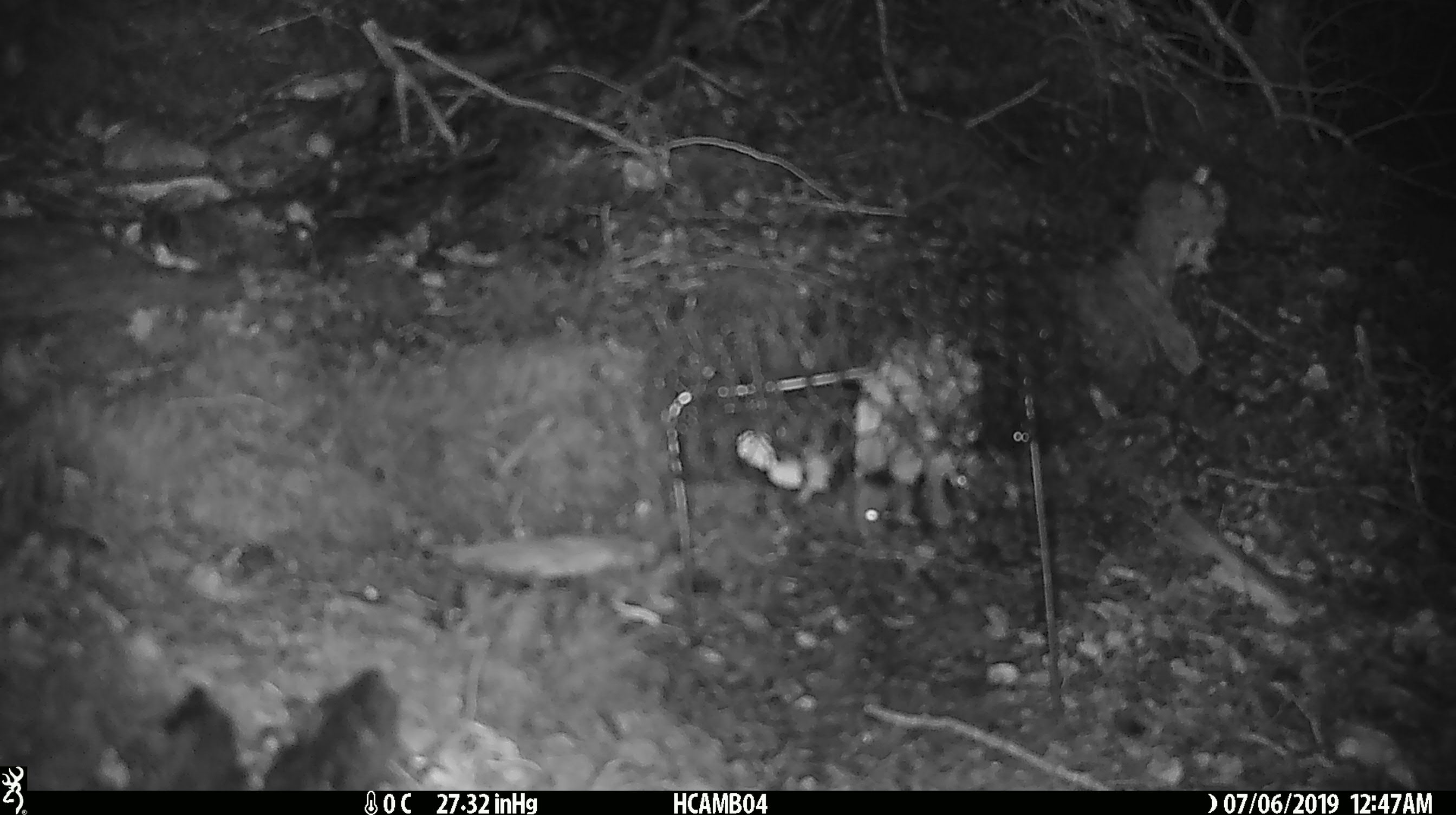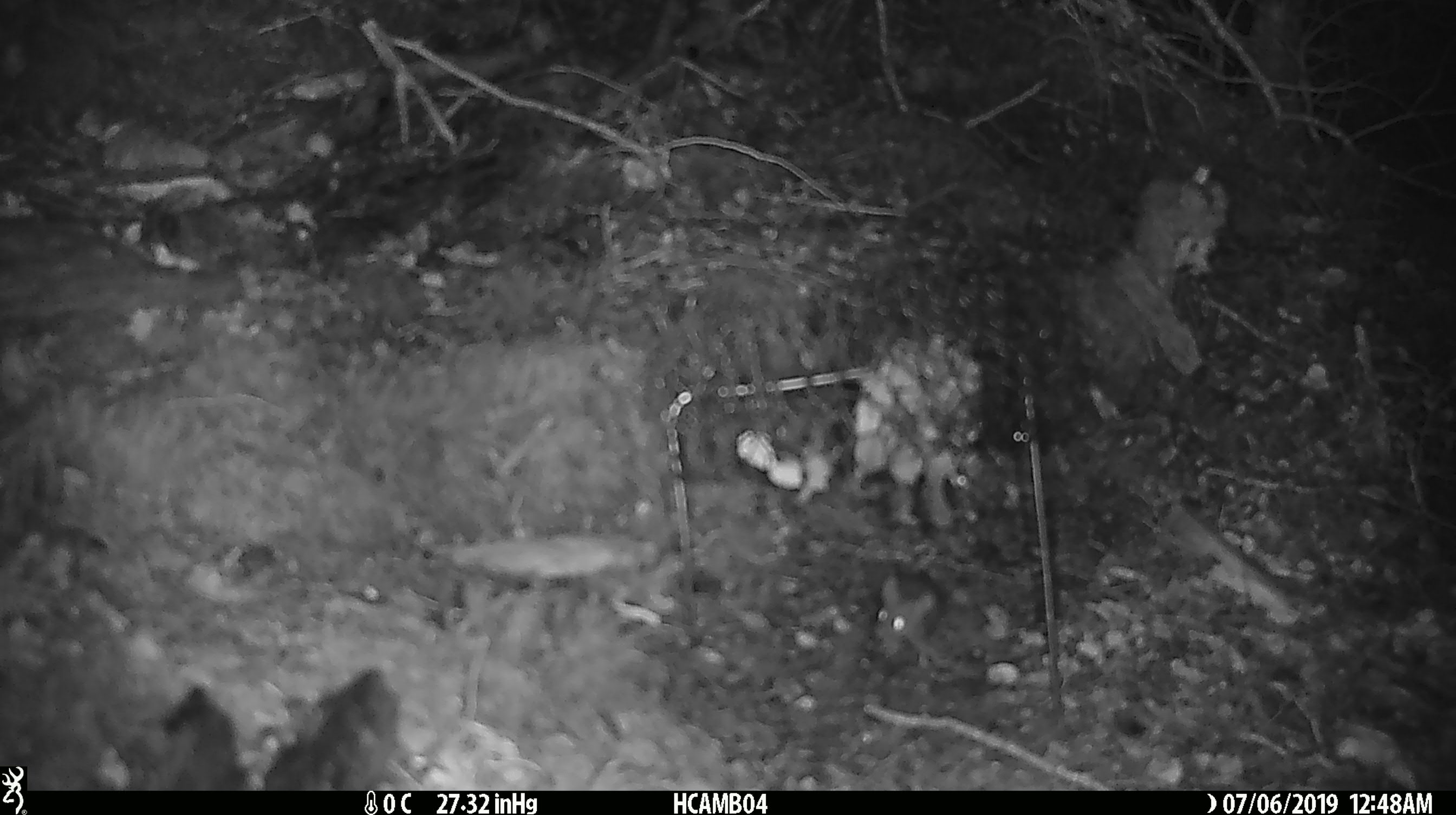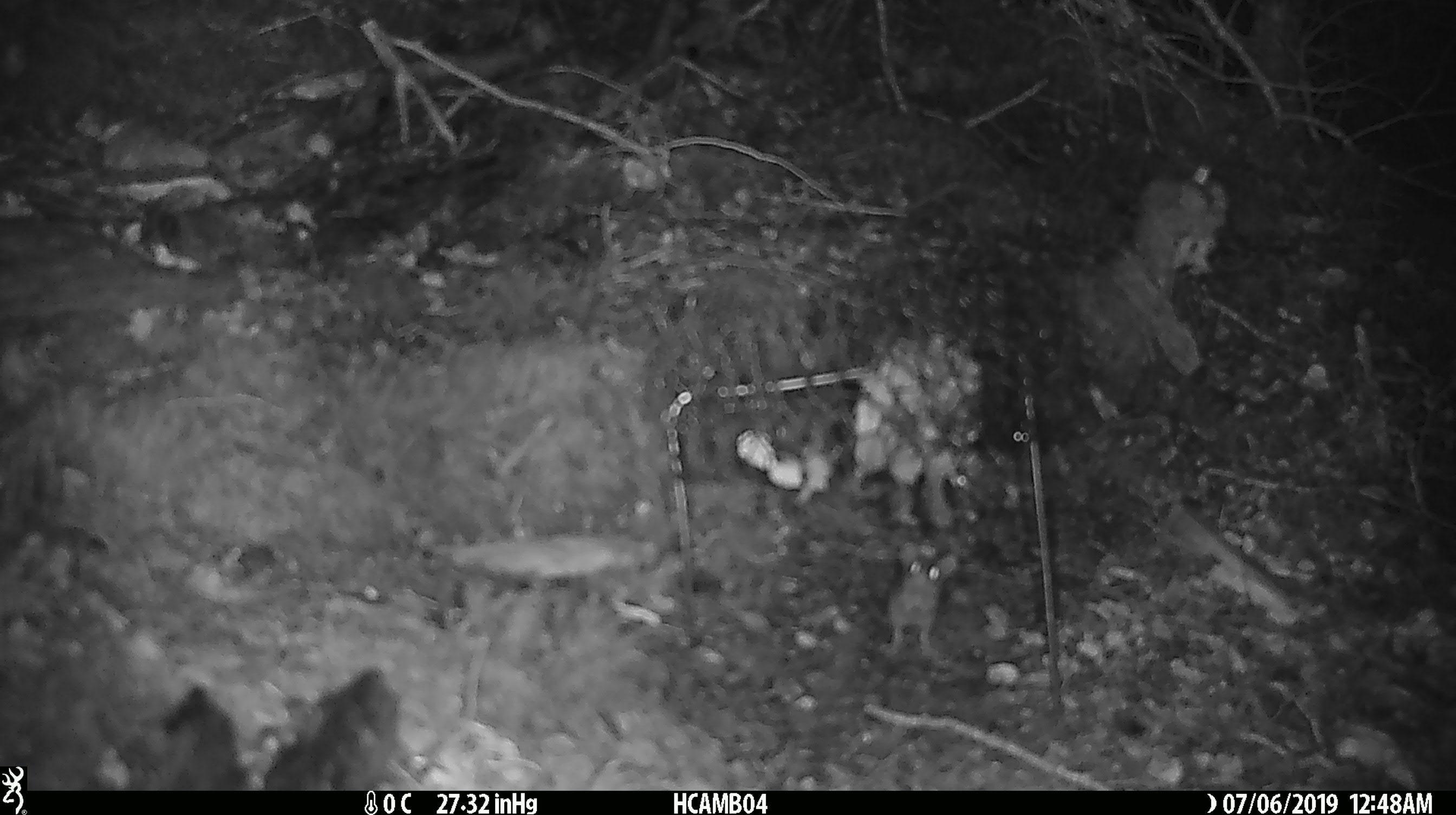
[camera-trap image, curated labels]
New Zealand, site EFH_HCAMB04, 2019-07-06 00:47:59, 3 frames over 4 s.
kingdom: Animalia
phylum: Chordata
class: Mammalia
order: Rodentia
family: Muridae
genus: Mus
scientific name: Mus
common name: mouse